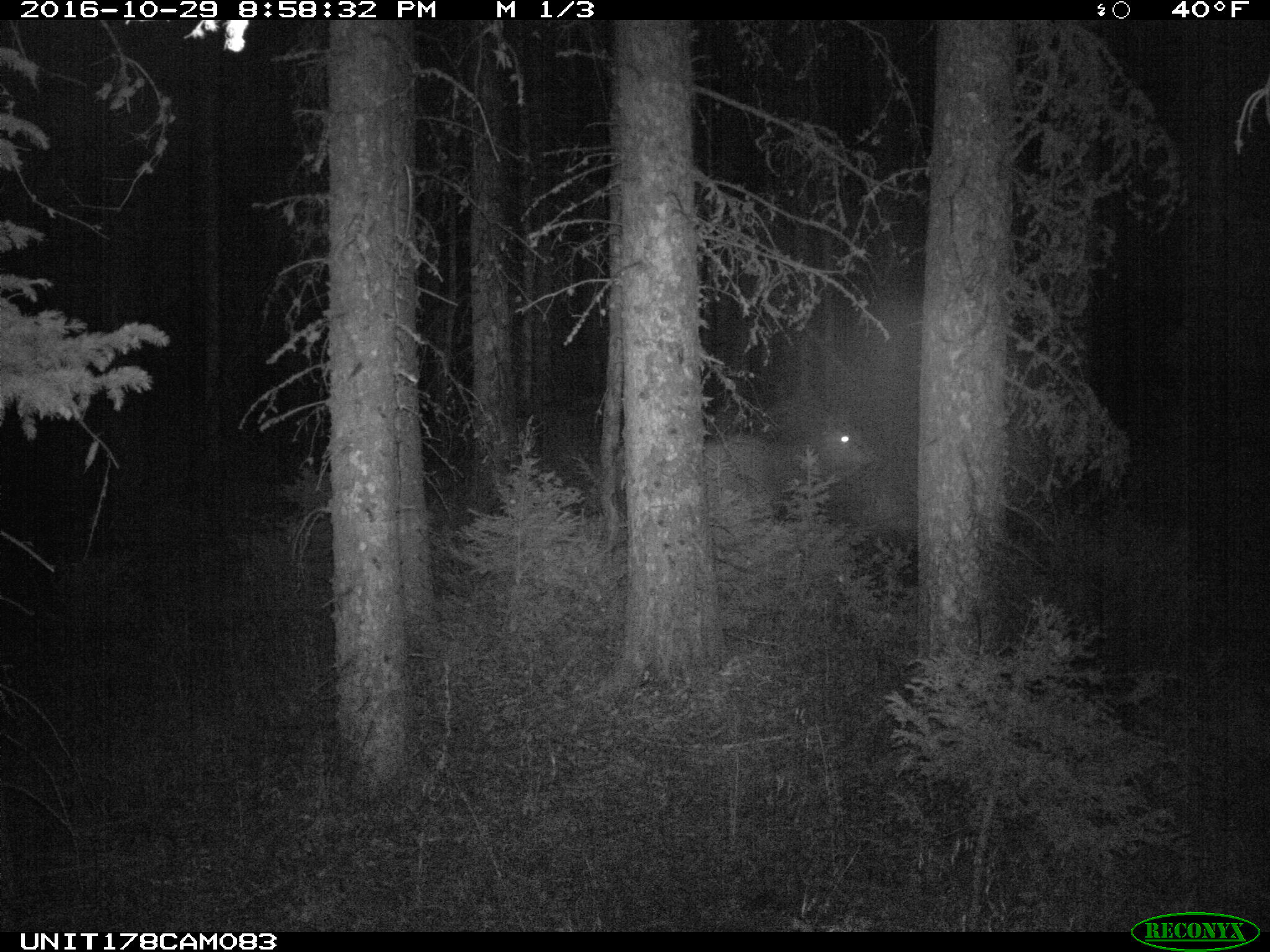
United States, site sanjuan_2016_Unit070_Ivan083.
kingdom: Animalia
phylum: Chordata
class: Mammalia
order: Artiodactyla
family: Cervidae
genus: Cervus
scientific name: Cervus elaphus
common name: red deer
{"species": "Cervus elaphus (red deer)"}